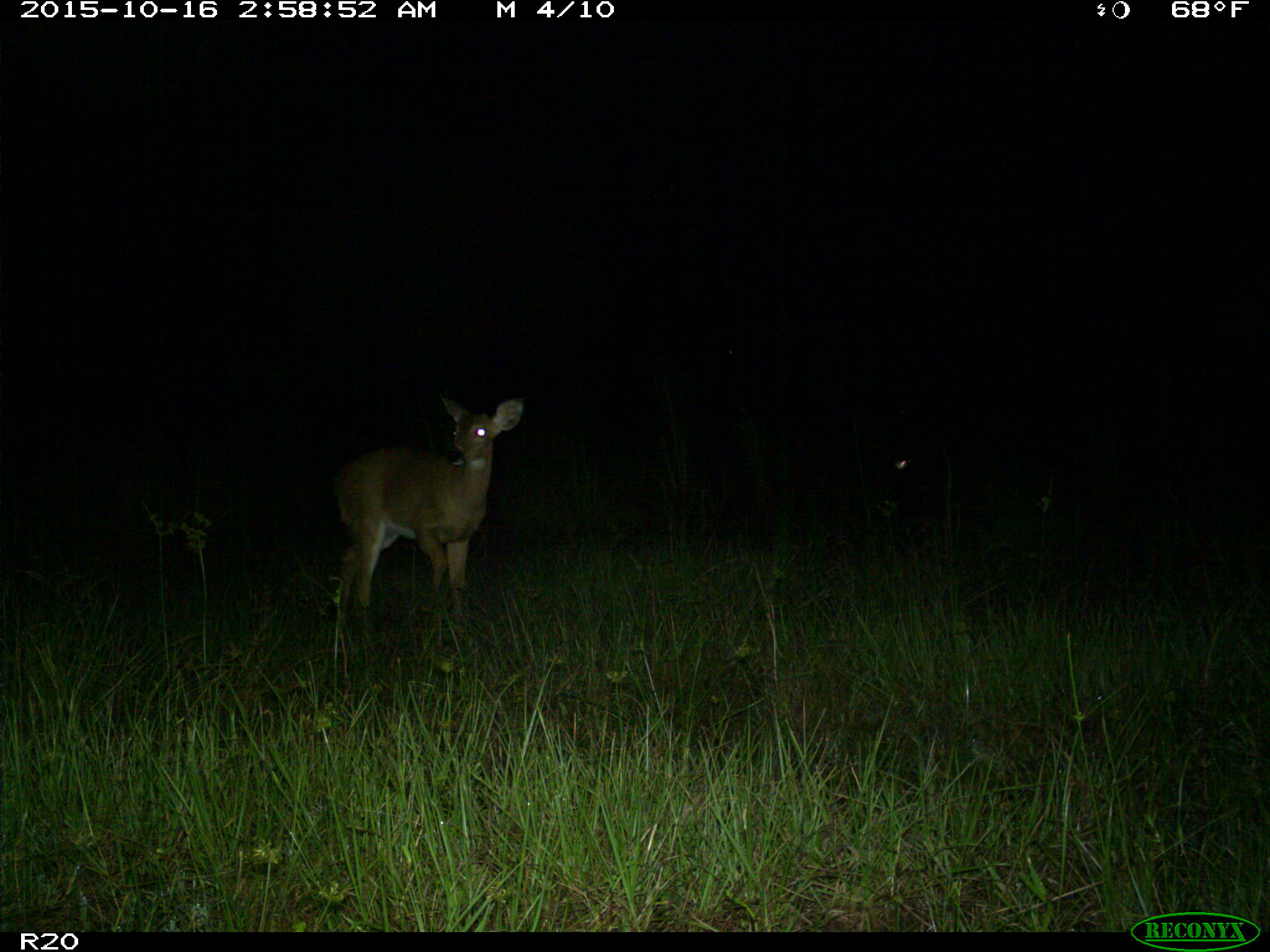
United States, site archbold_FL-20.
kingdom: Animalia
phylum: Chordata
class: Mammalia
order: Artiodactyla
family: Cervidae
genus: Odocoileus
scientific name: Odocoileus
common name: deer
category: unidentified deer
Unidentified deer (deer) (Odocoileus).